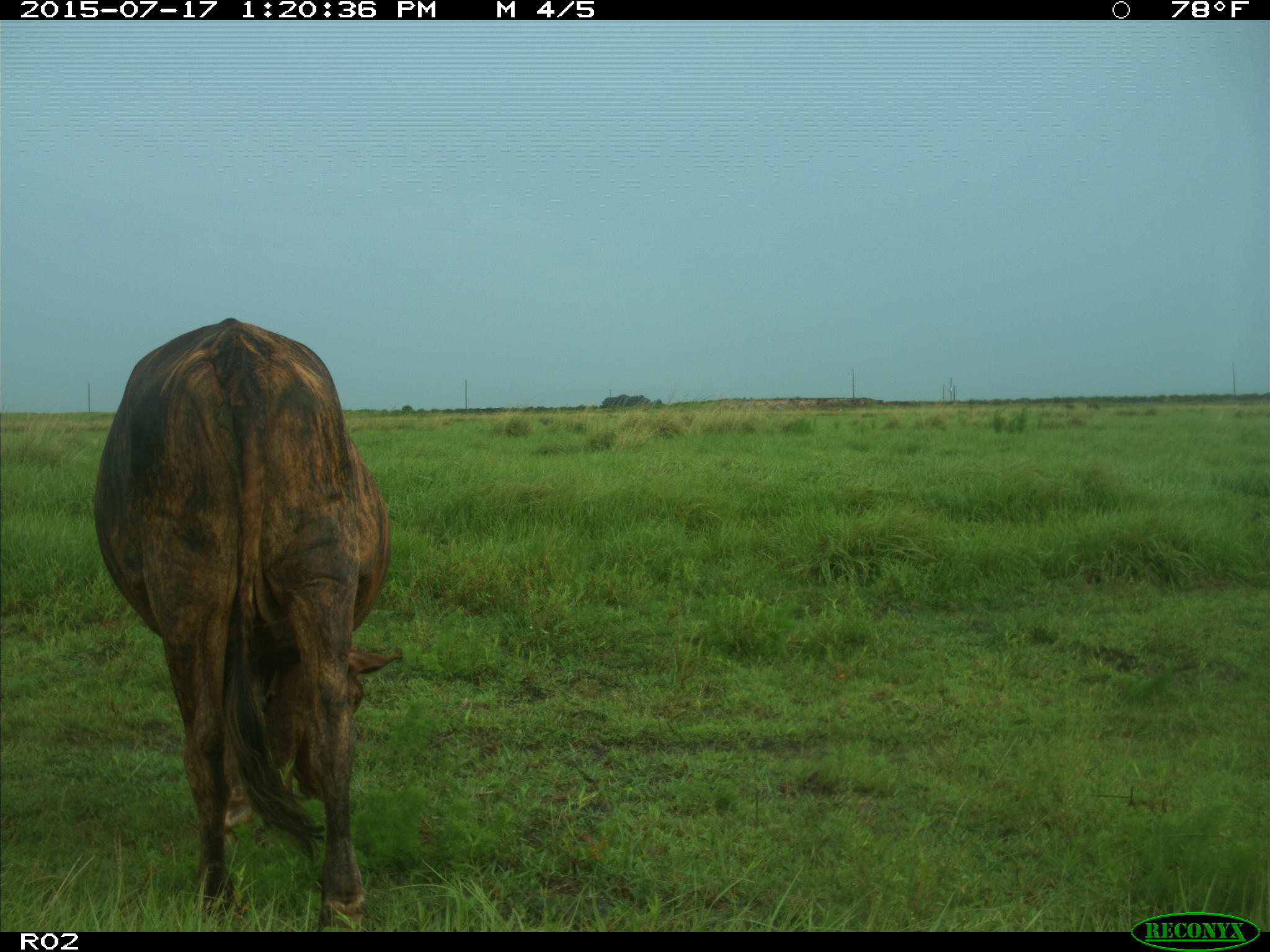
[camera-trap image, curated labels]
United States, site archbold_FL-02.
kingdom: Animalia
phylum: Chordata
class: Mammalia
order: Artiodactyla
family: Bovidae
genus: Bos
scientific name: Bos taurus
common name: domestic cow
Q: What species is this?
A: Bos taurus (domestic cow).